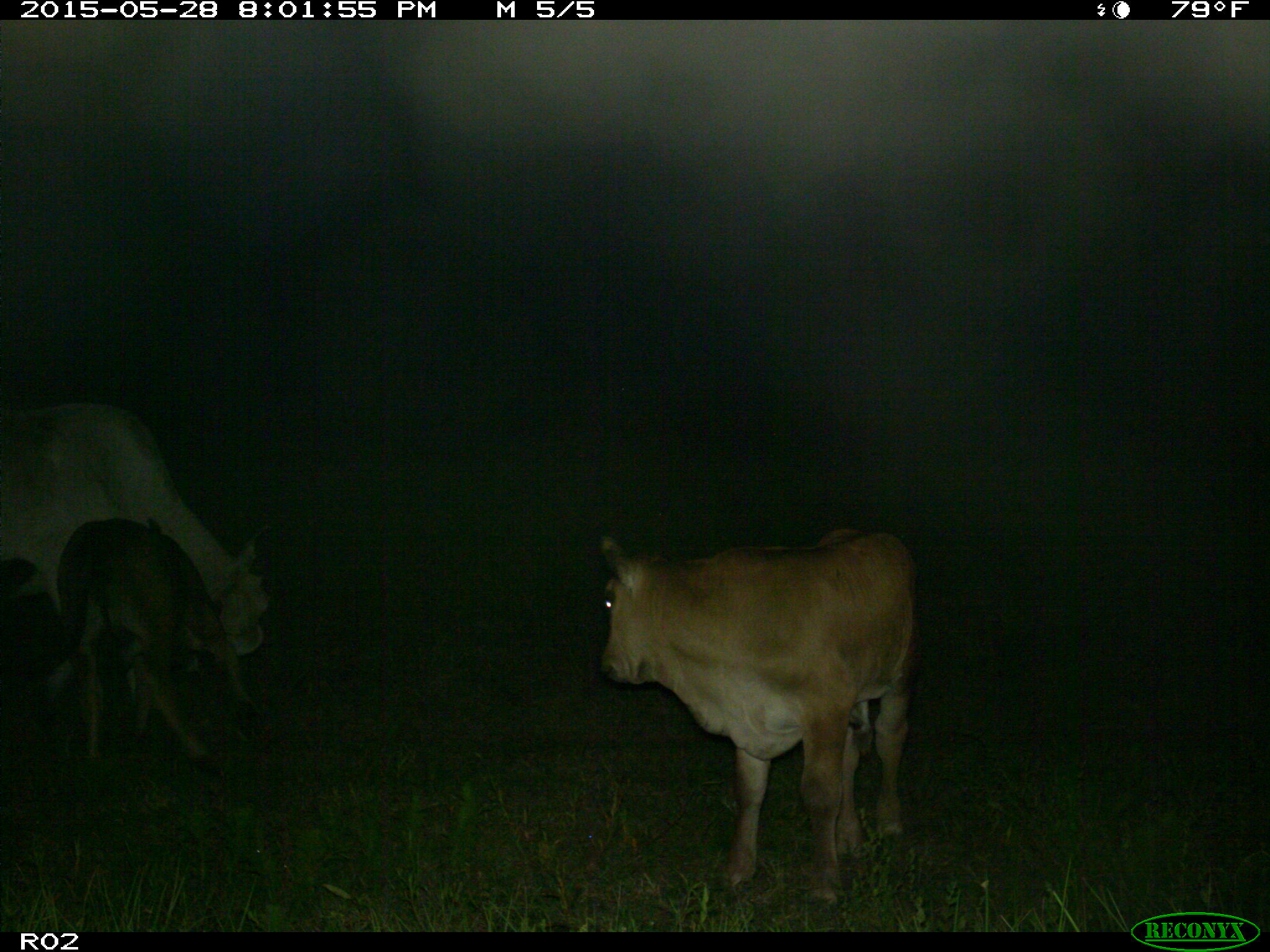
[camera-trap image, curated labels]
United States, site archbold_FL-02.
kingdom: Animalia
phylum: Chordata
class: Mammalia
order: Artiodactyla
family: Bovidae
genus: Bos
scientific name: Bos taurus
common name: domestic cow